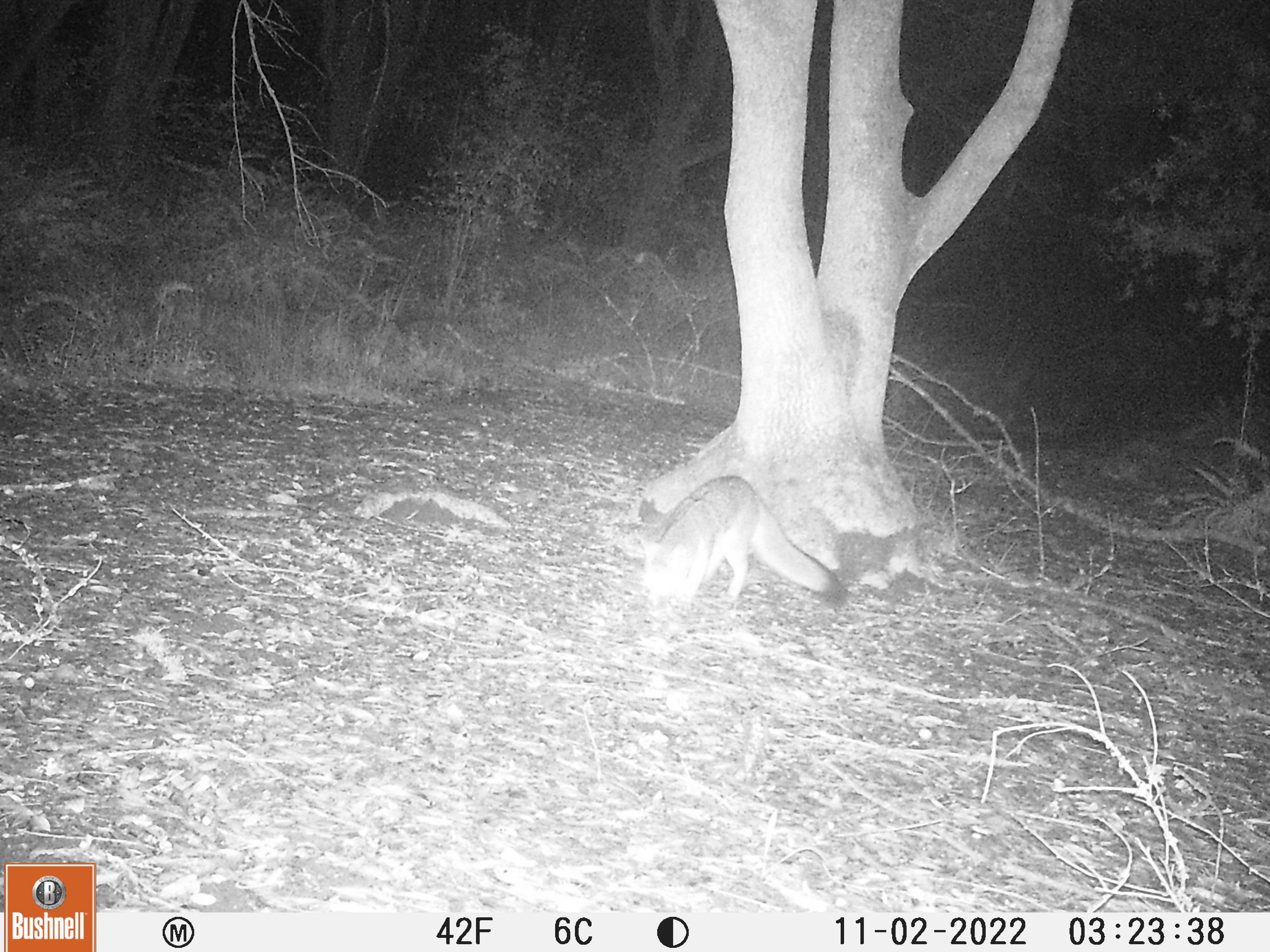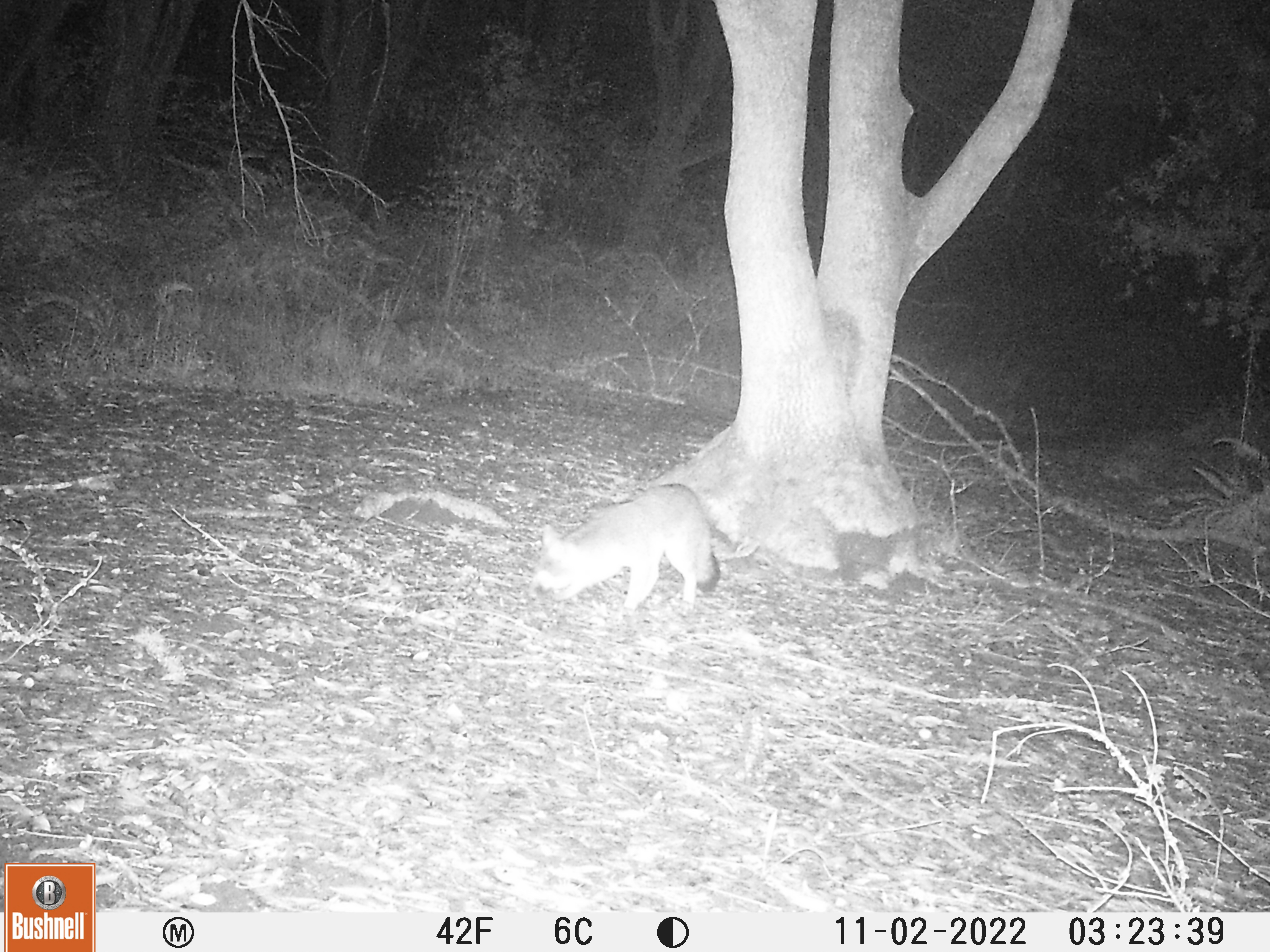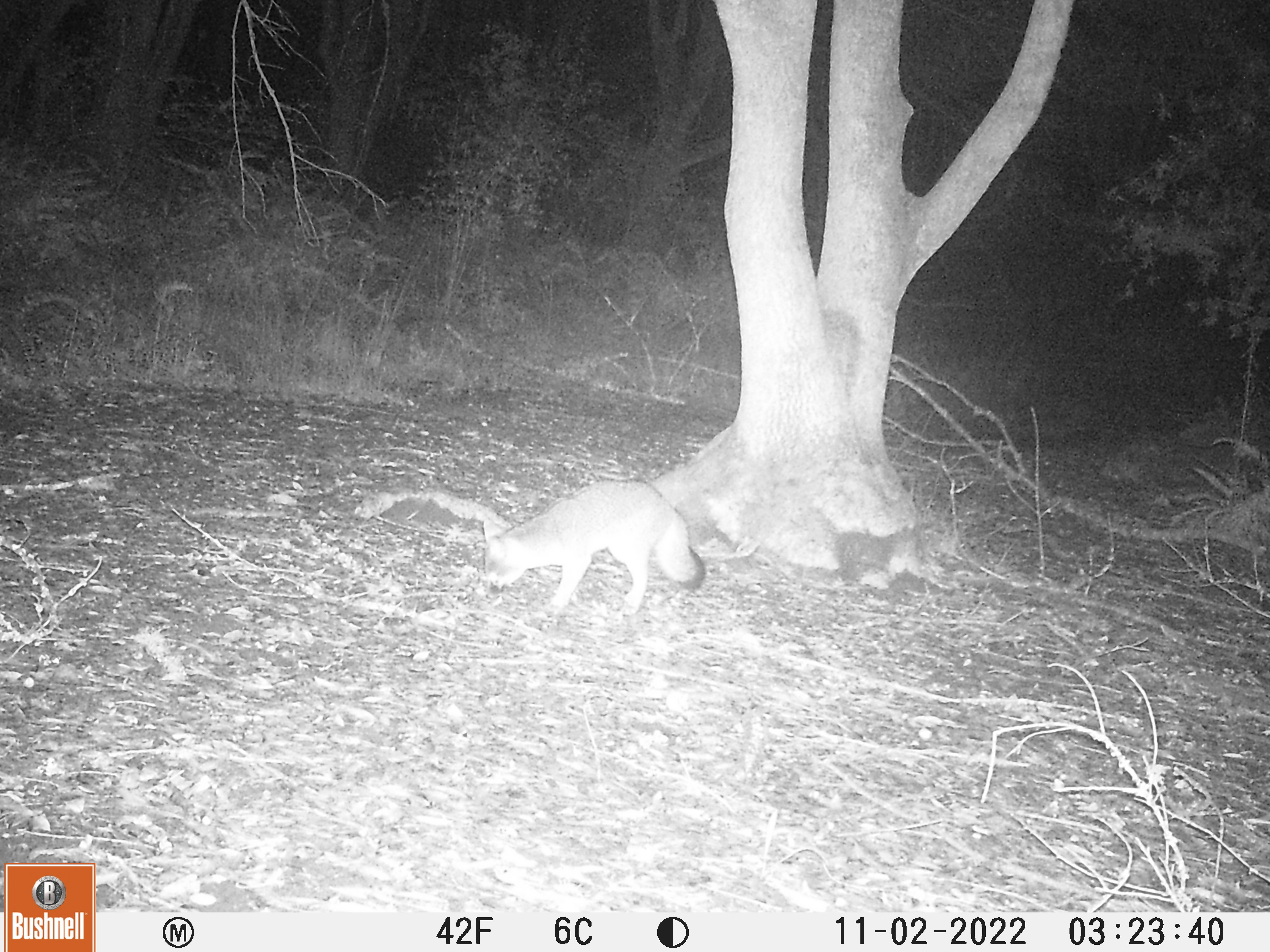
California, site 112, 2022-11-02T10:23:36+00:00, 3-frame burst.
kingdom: Animalia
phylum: Chordata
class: Mammalia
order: Carnivora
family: Canidae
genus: Urocyon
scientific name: Urocyon cinereoargenteus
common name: gray fox